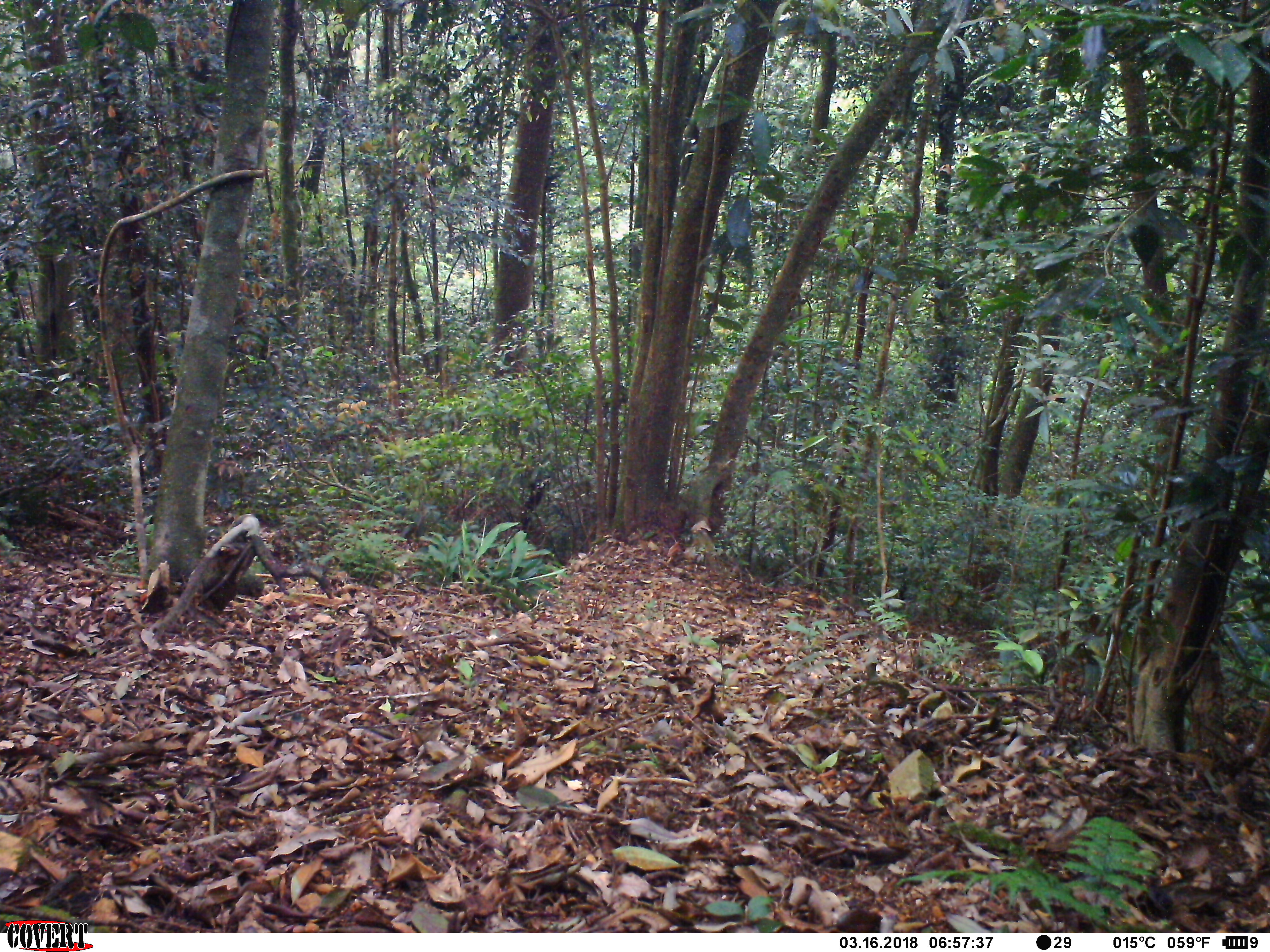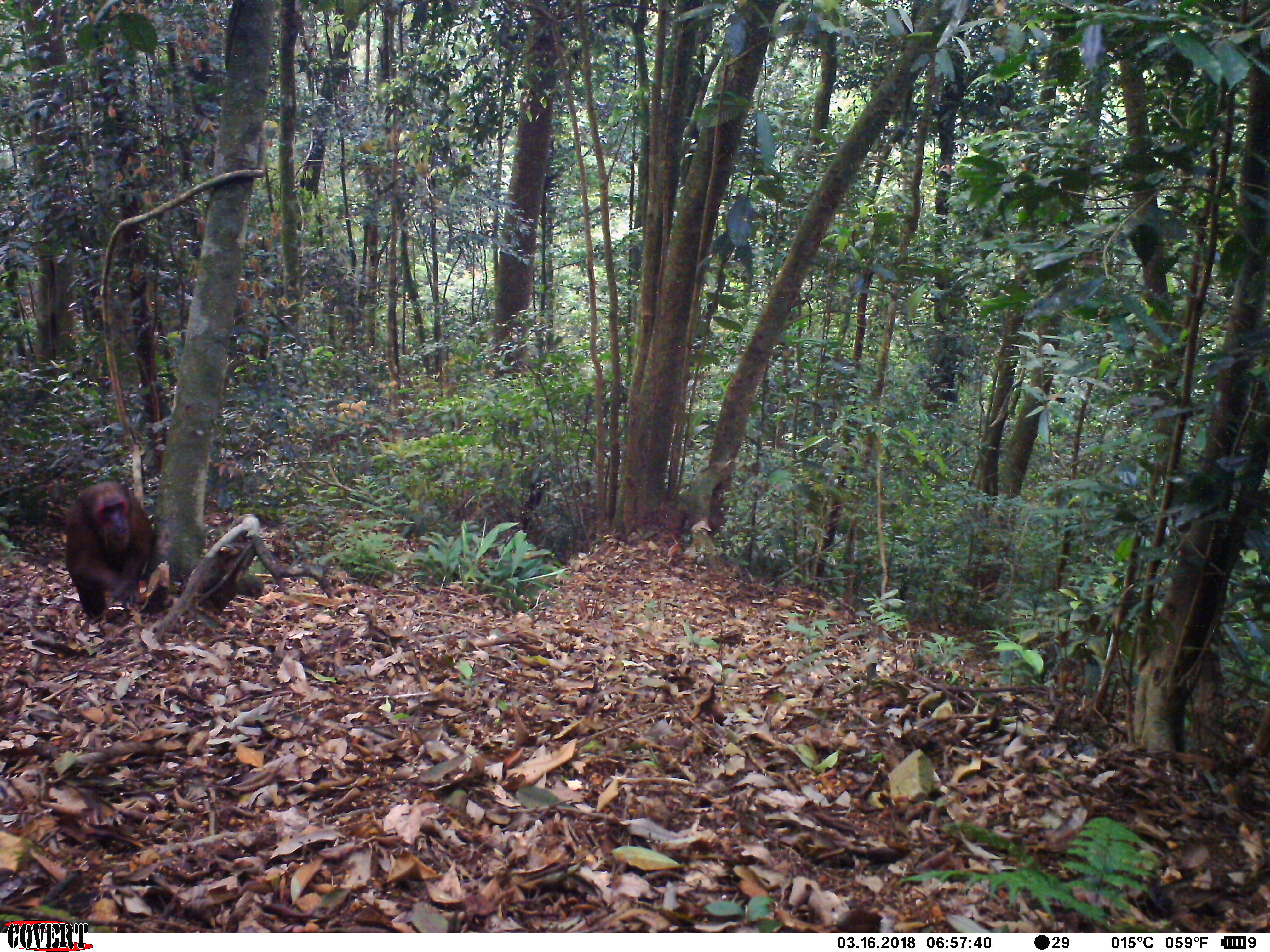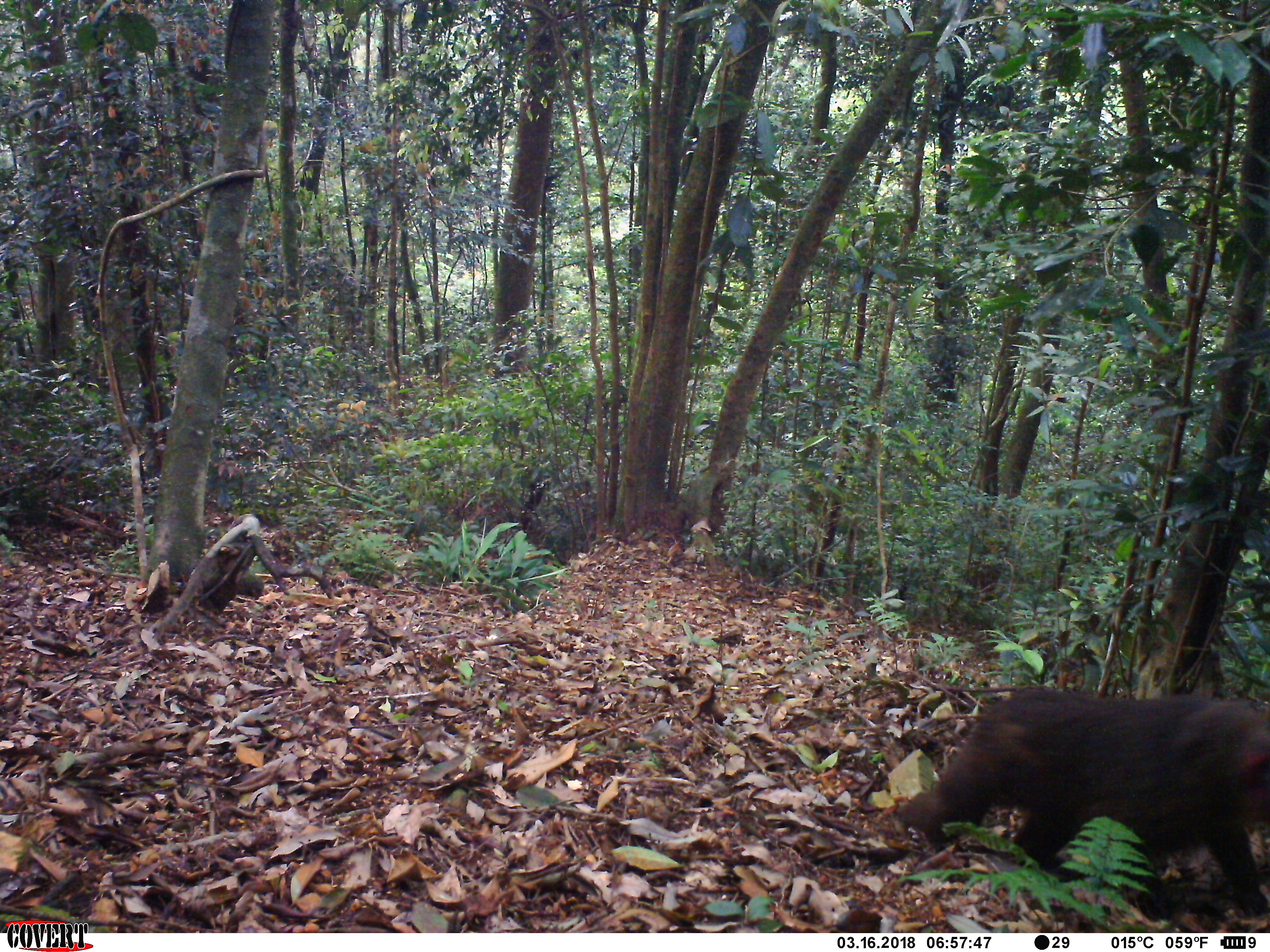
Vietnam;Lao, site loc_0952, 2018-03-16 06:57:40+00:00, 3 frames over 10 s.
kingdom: Animalia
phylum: Chordata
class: Mammalia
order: Primates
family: Cercopithecidae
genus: Macaca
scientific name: Macaca arctoides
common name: stump-tailed macaque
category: stump tailed macaque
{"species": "stump tailed macaque (stump-tailed macaque) (Macaca arctoides)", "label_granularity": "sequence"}